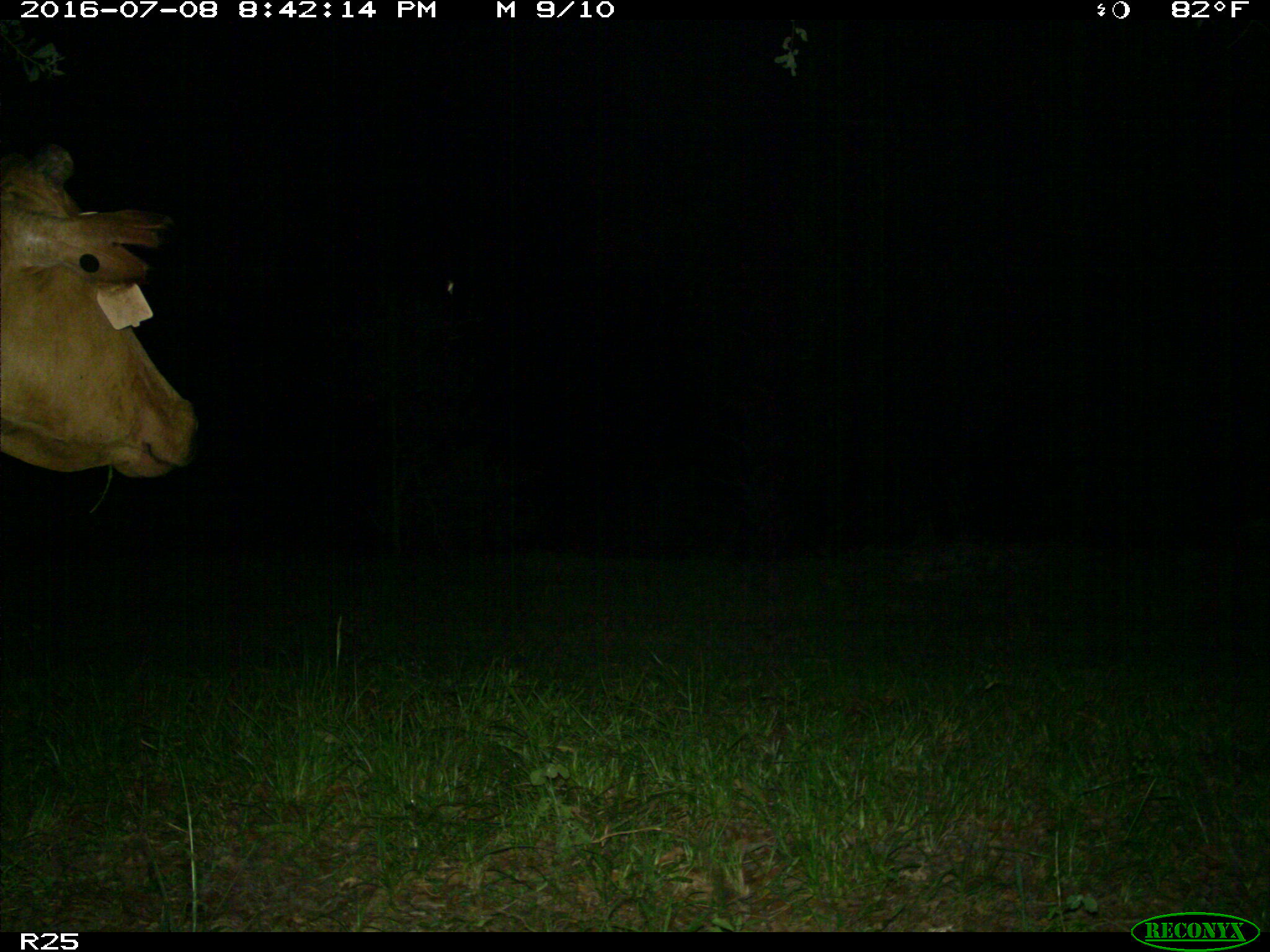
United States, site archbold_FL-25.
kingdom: Animalia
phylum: Chordata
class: Mammalia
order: Artiodactyla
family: Bovidae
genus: Bos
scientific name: Bos taurus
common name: domestic cow